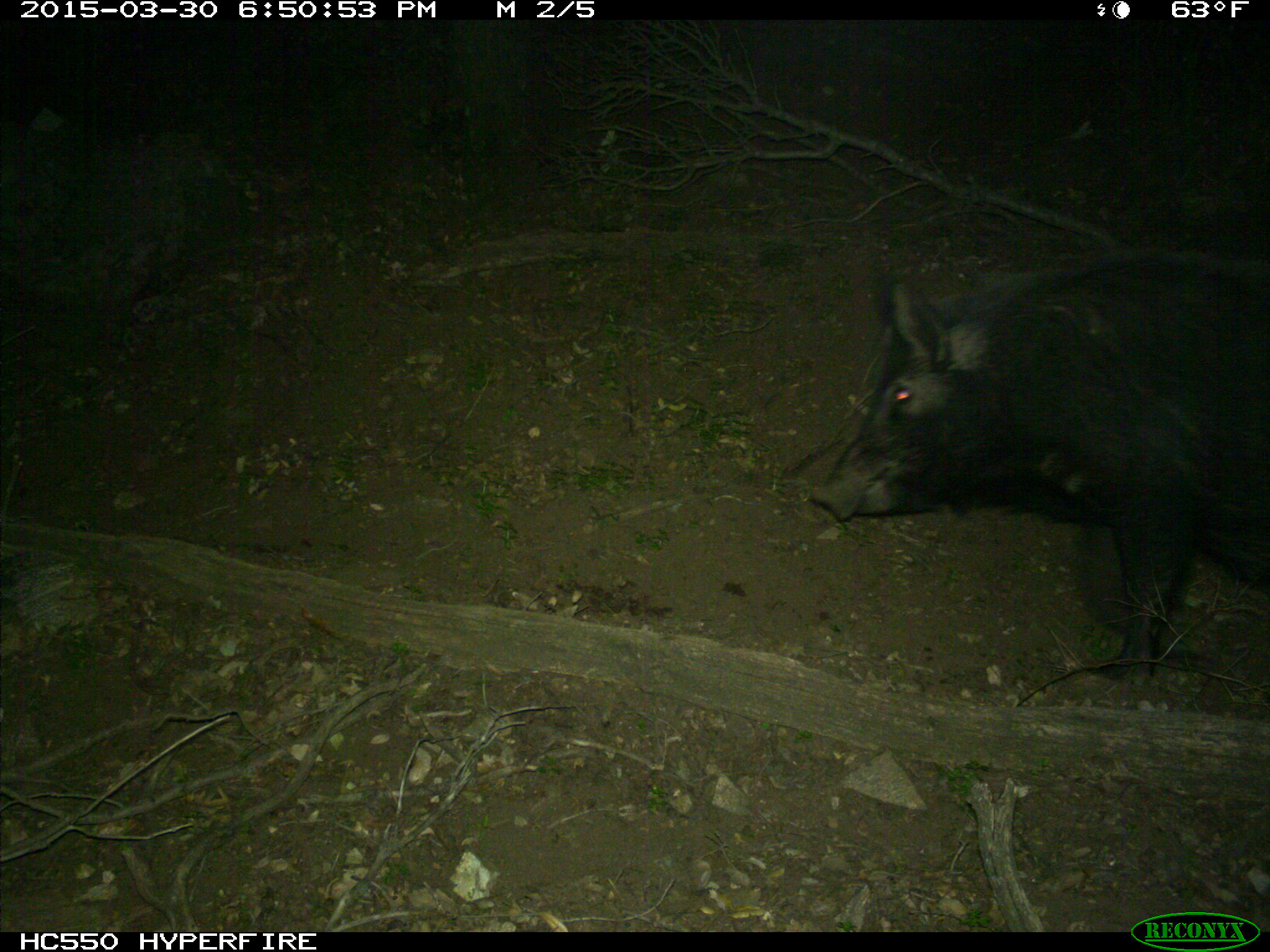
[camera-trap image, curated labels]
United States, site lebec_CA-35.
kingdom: Animalia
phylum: Chordata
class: Mammalia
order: Artiodactyla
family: Suidae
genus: Sus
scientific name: Sus scrofa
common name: wild boar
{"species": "Sus scrofa (wild boar)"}